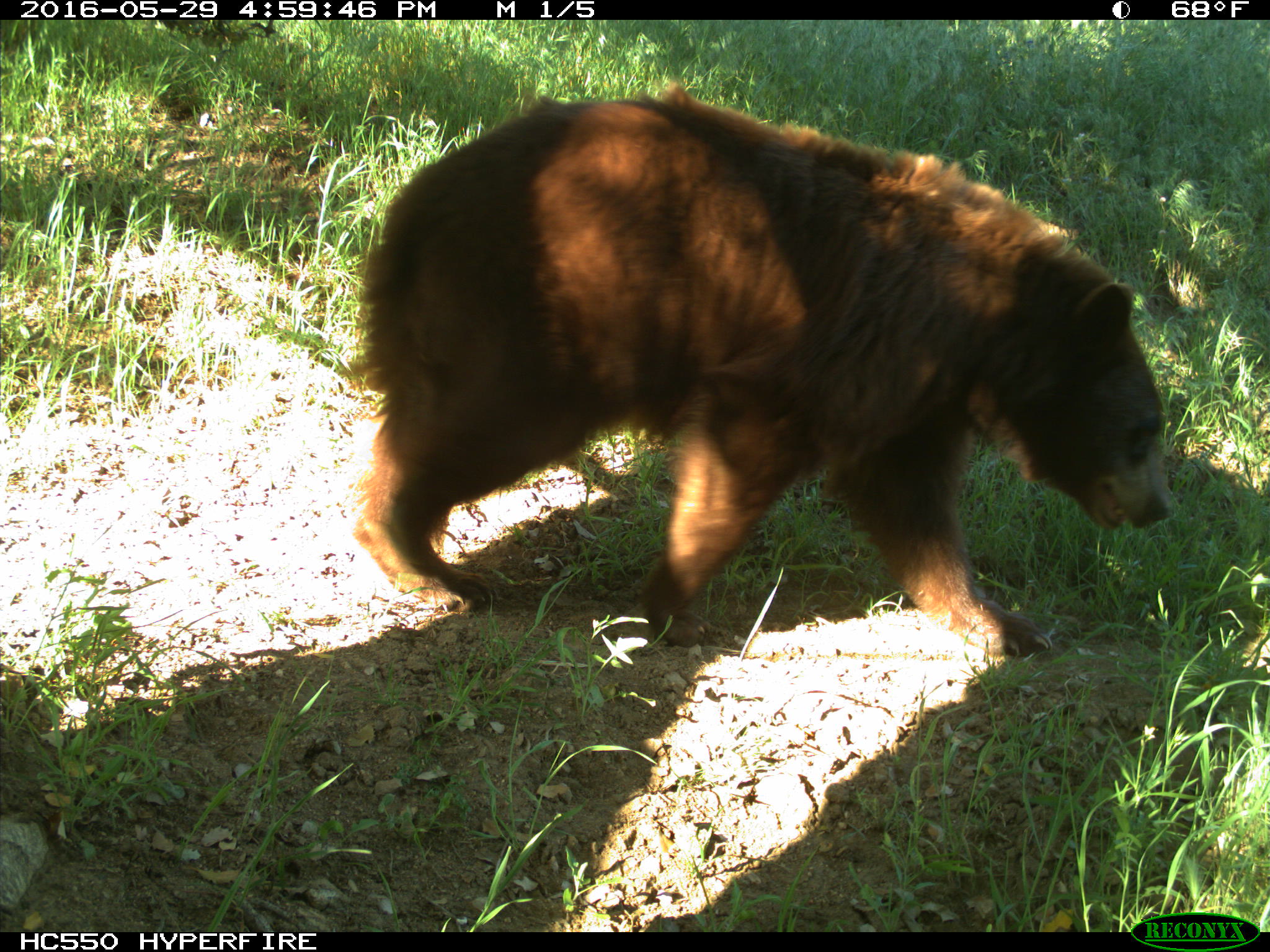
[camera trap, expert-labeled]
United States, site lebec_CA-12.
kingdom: Animalia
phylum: Chordata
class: Mammalia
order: Carnivora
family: Ursidae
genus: Ursus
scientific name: Ursus americanus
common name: american black bear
Ursus americanus (american black bear).